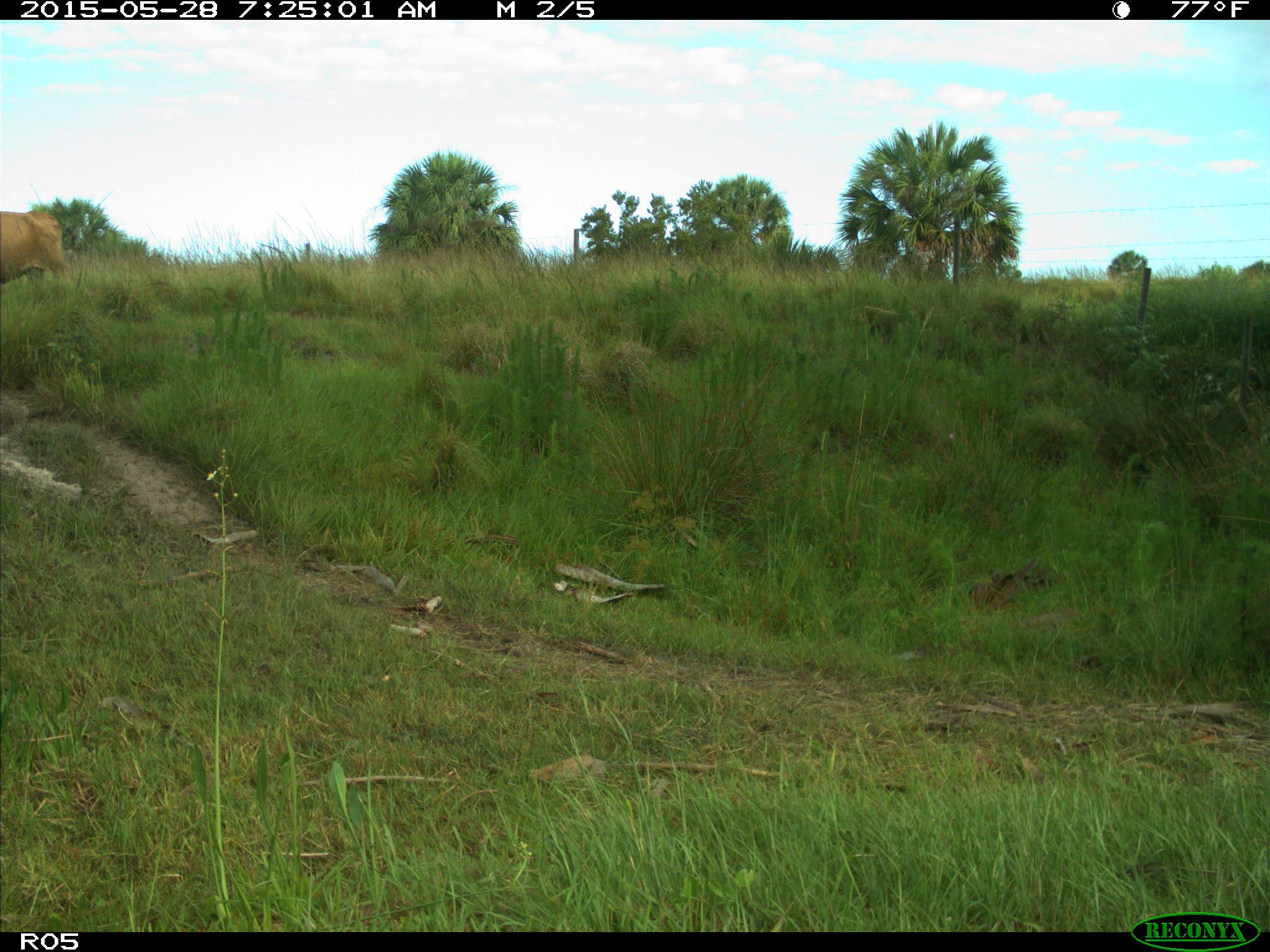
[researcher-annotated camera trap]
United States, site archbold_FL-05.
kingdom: Animalia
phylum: Chordata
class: Mammalia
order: Artiodactyla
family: Bovidae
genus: Bos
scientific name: Bos taurus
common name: domestic cow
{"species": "Bos taurus (domestic cow)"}